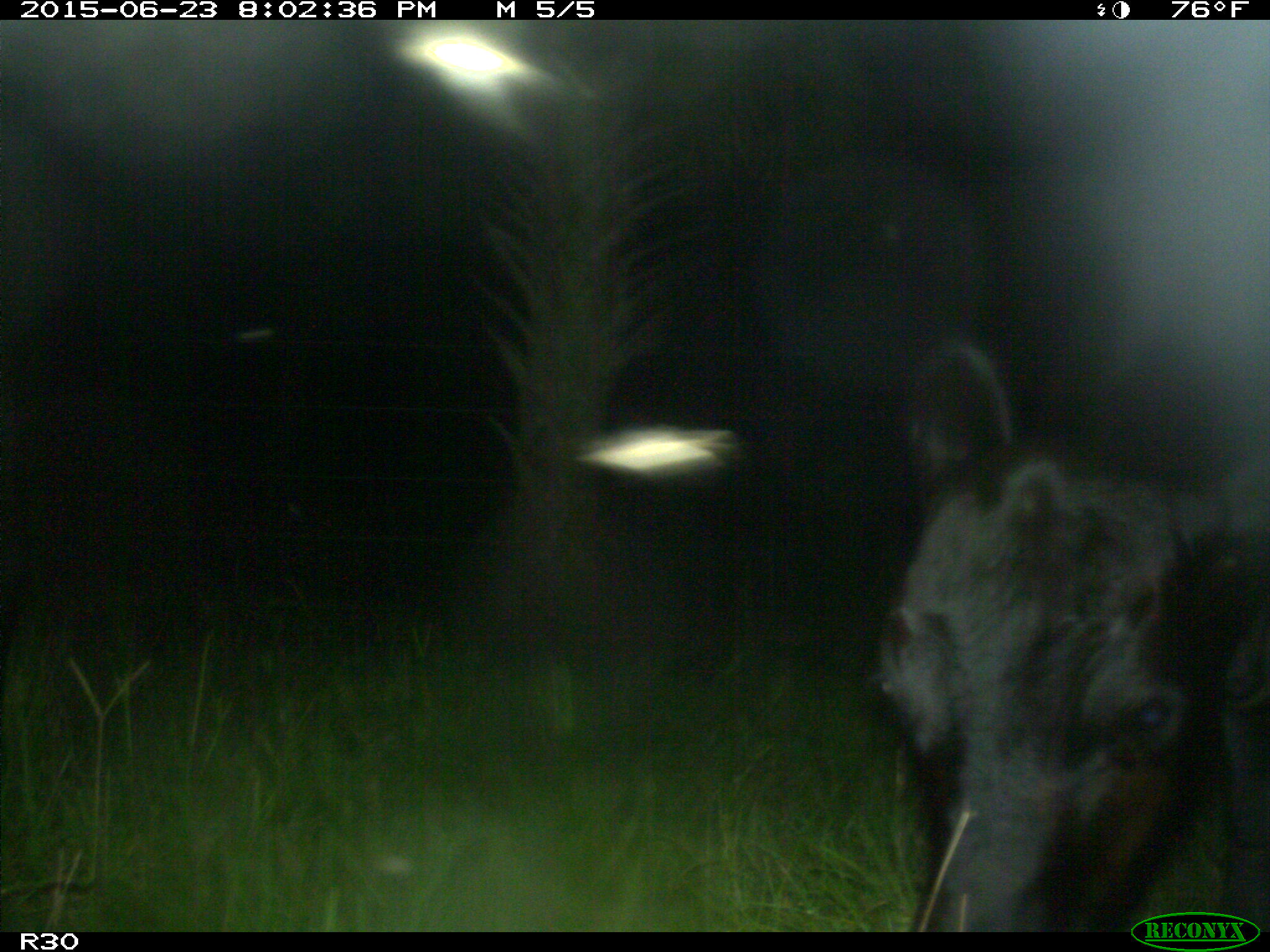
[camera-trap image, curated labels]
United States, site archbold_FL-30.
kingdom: Animalia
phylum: Chordata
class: Mammalia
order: Artiodactyla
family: Bovidae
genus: Bos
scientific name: Bos taurus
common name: domestic cow